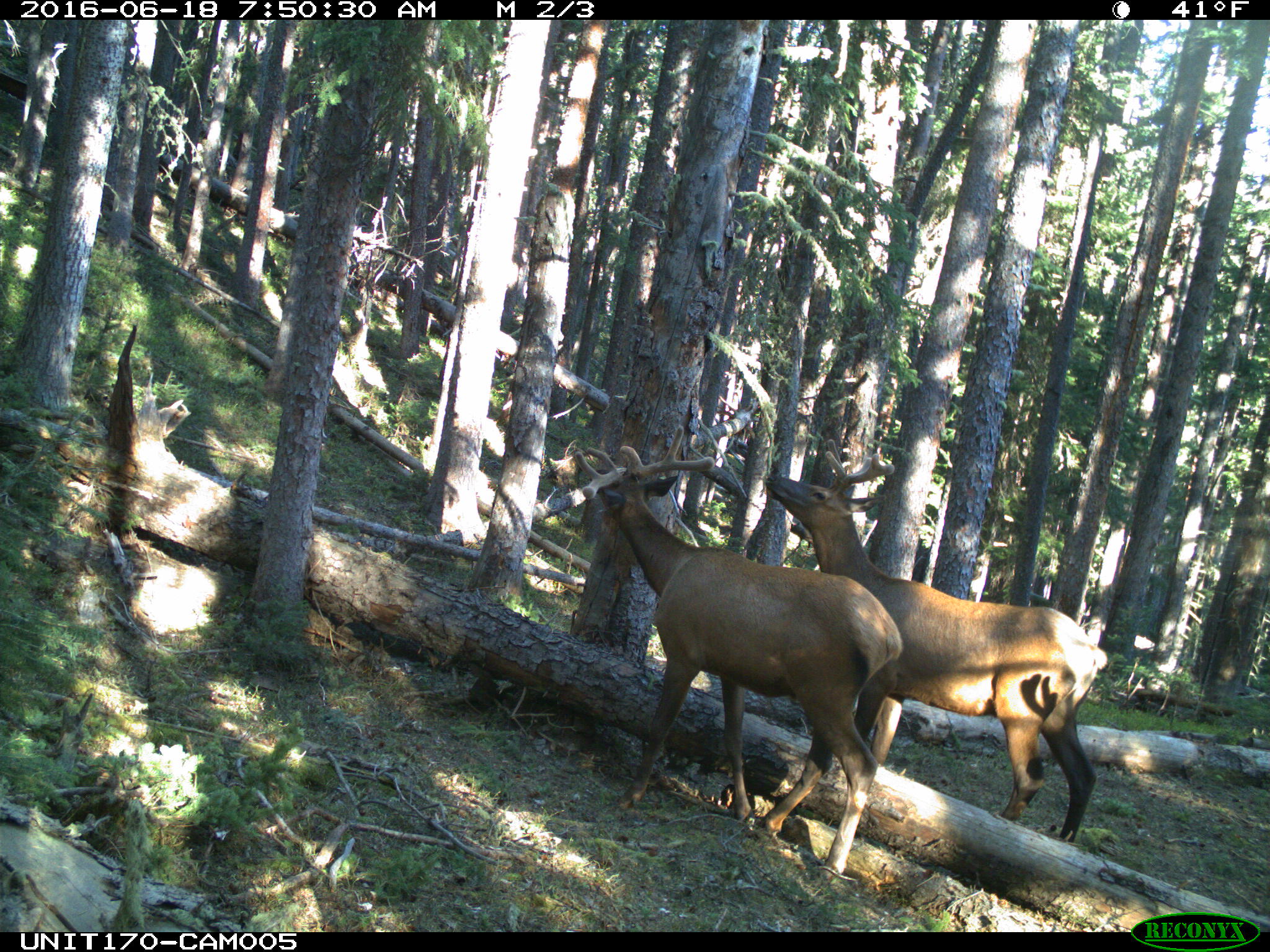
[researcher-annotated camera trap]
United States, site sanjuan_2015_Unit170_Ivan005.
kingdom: Animalia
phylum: Chordata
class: Mammalia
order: Artiodactyla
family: Cervidae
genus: Cervus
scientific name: Cervus elaphus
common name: red deer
Cervus elaphus (red deer).